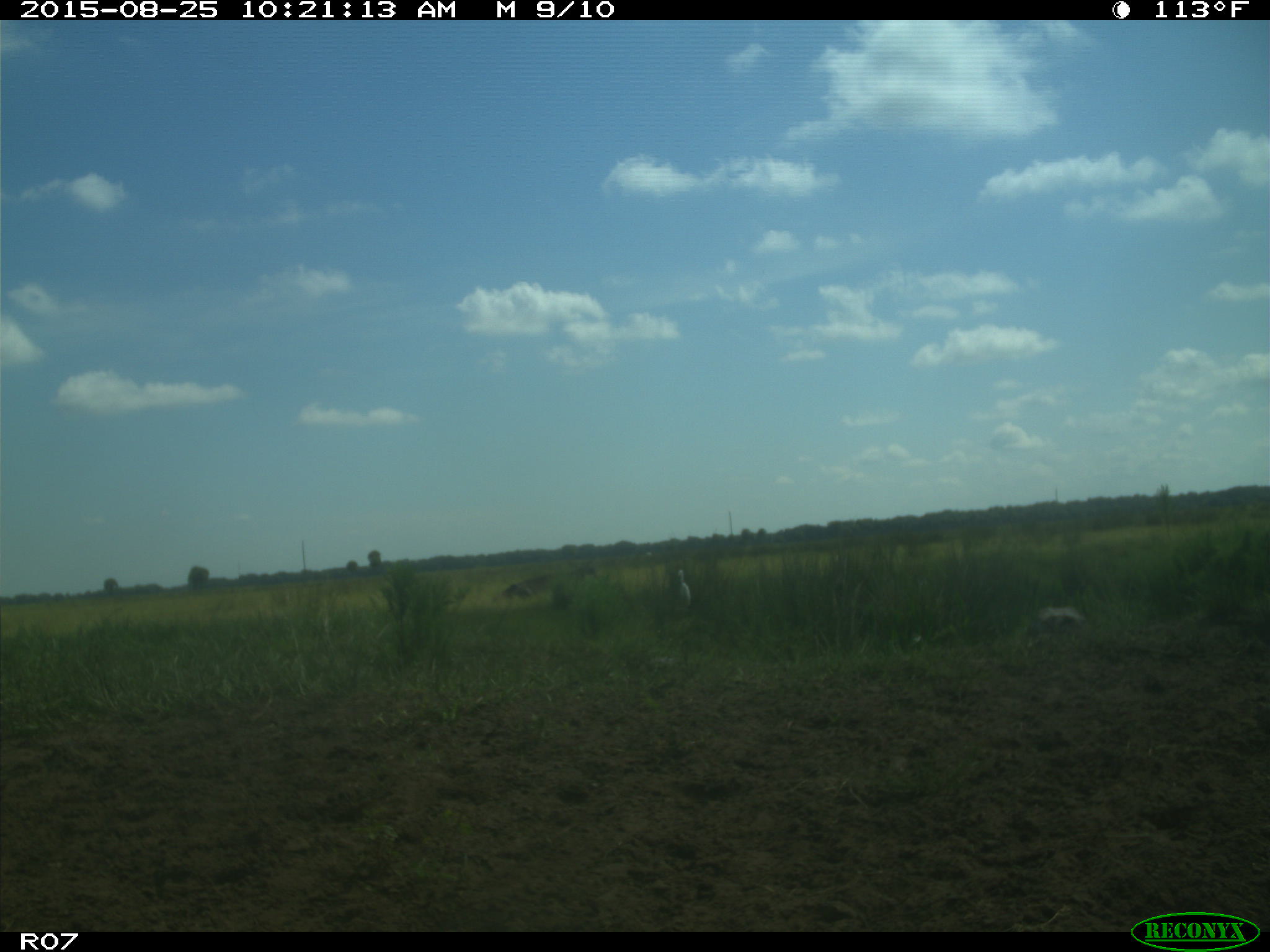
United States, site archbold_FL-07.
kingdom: Animalia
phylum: Chordata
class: Mammalia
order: Artiodactyla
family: Bovidae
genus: Bos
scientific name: Bos taurus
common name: domestic cow